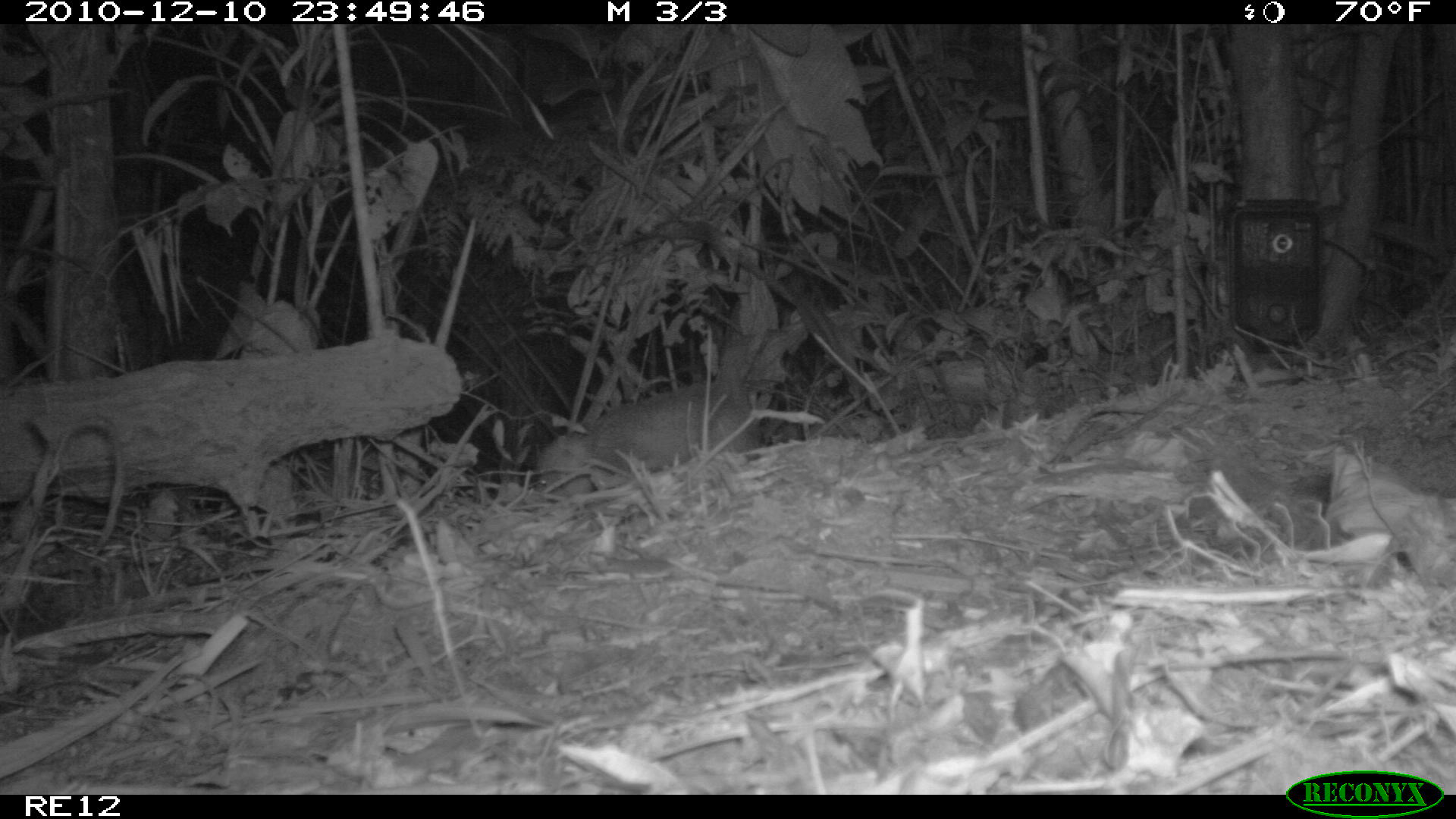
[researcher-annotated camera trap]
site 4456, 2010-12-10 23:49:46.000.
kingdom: Animalia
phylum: Chordata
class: Mammalia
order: Afrosoricida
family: Tenrecidae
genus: Tenrec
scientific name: Tenrec ecaudatus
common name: tailless tenrec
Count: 1.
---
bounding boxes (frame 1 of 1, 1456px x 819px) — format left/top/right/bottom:
tenrec ecaudatus: 532/377/759/499